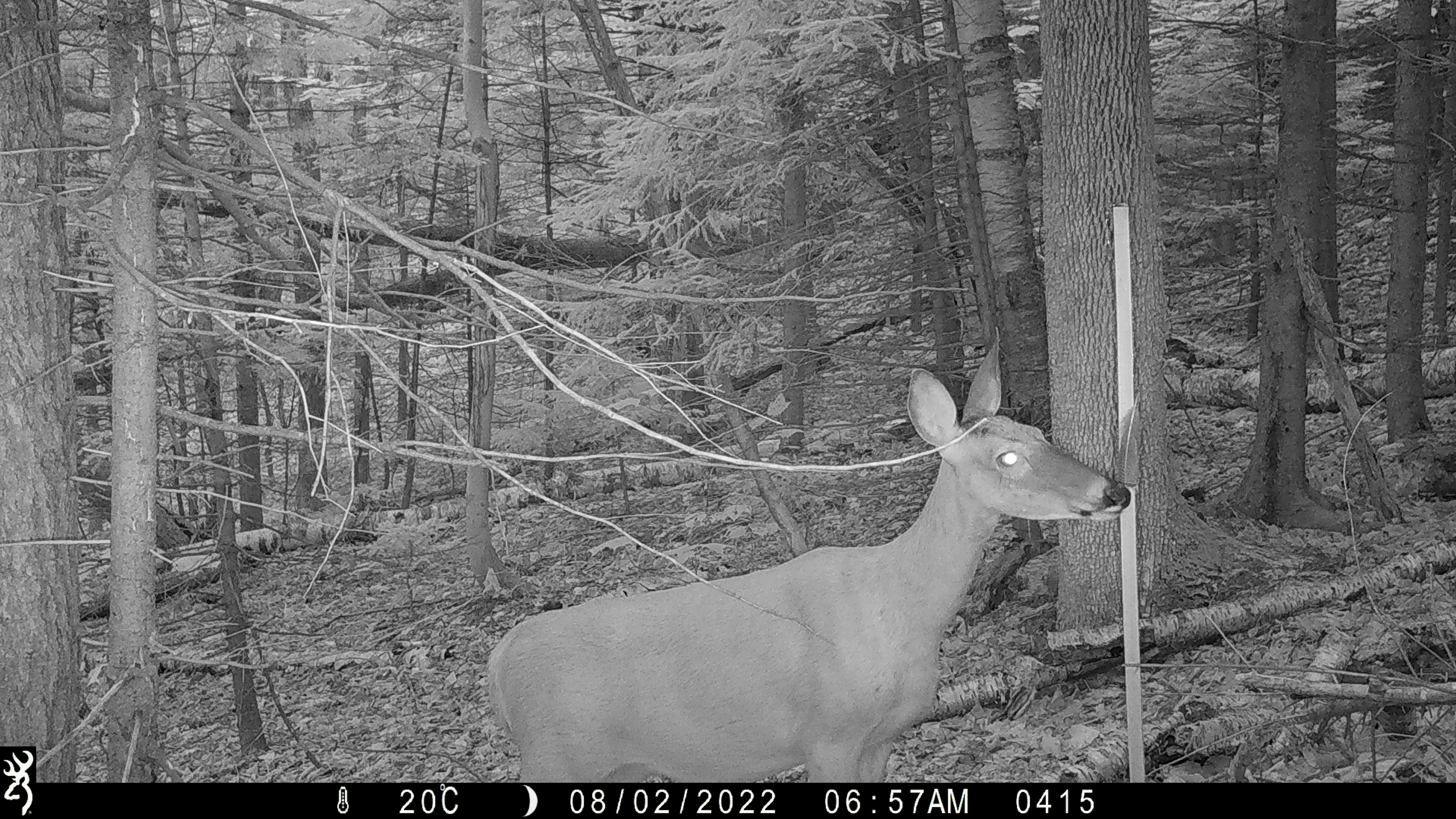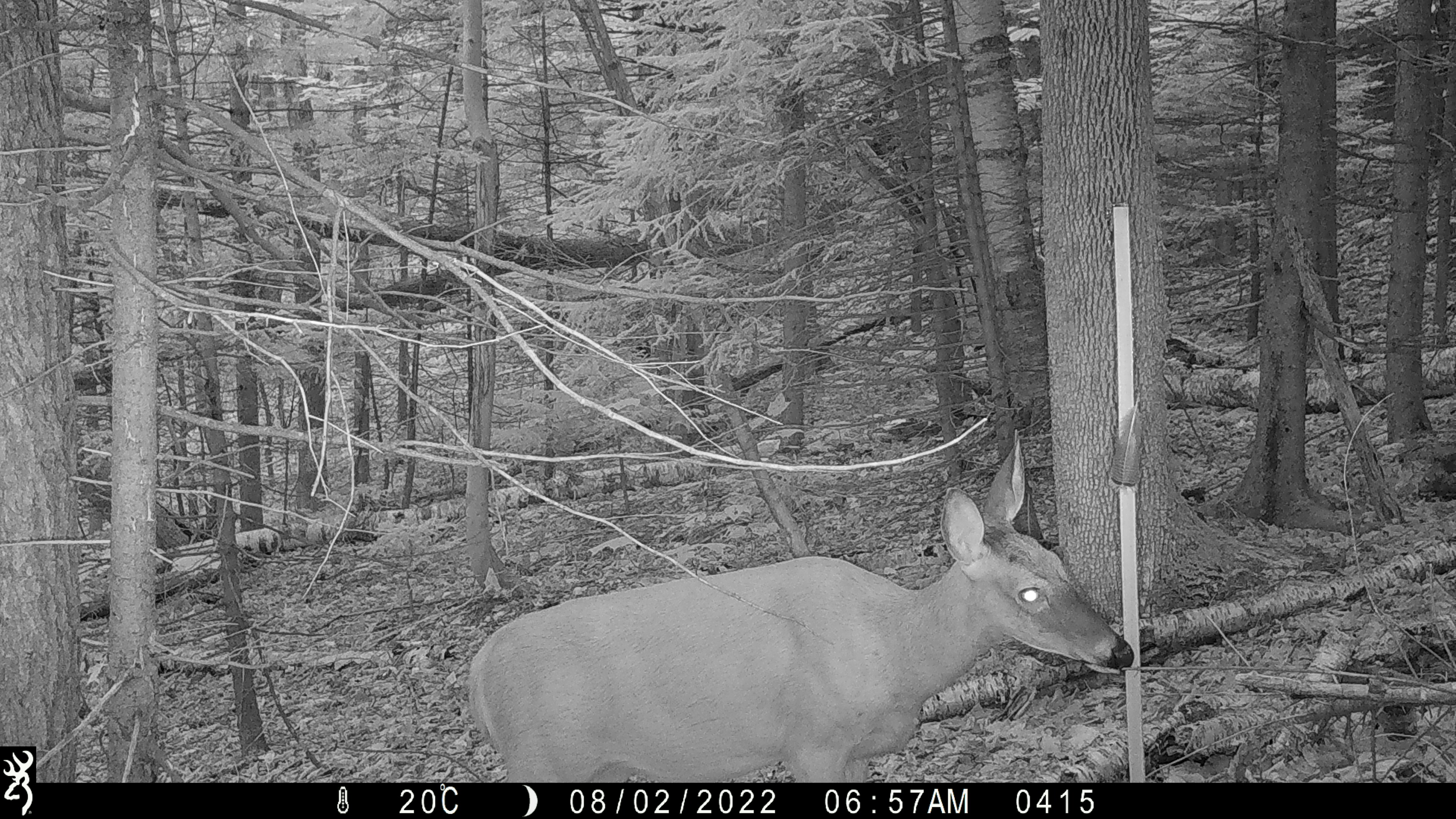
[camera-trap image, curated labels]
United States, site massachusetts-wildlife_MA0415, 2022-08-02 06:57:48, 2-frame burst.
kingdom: Animalia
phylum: Chordata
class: Mammalia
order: Artiodactyla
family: Cervidae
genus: Odocoileus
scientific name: Odocoileus virginianus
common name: white-tailed deer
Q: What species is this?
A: White-tailed deer (Odocoileus virginianus).